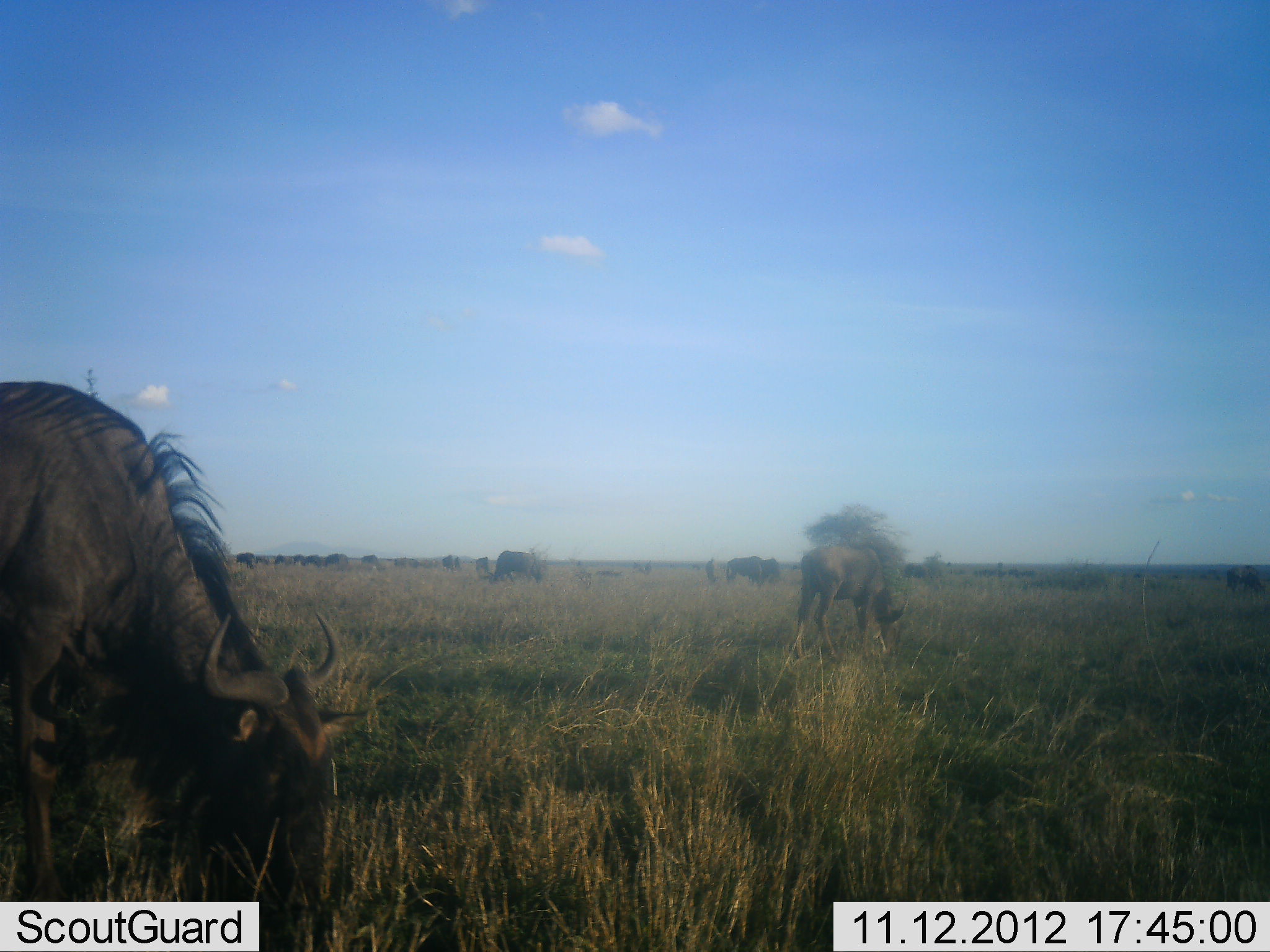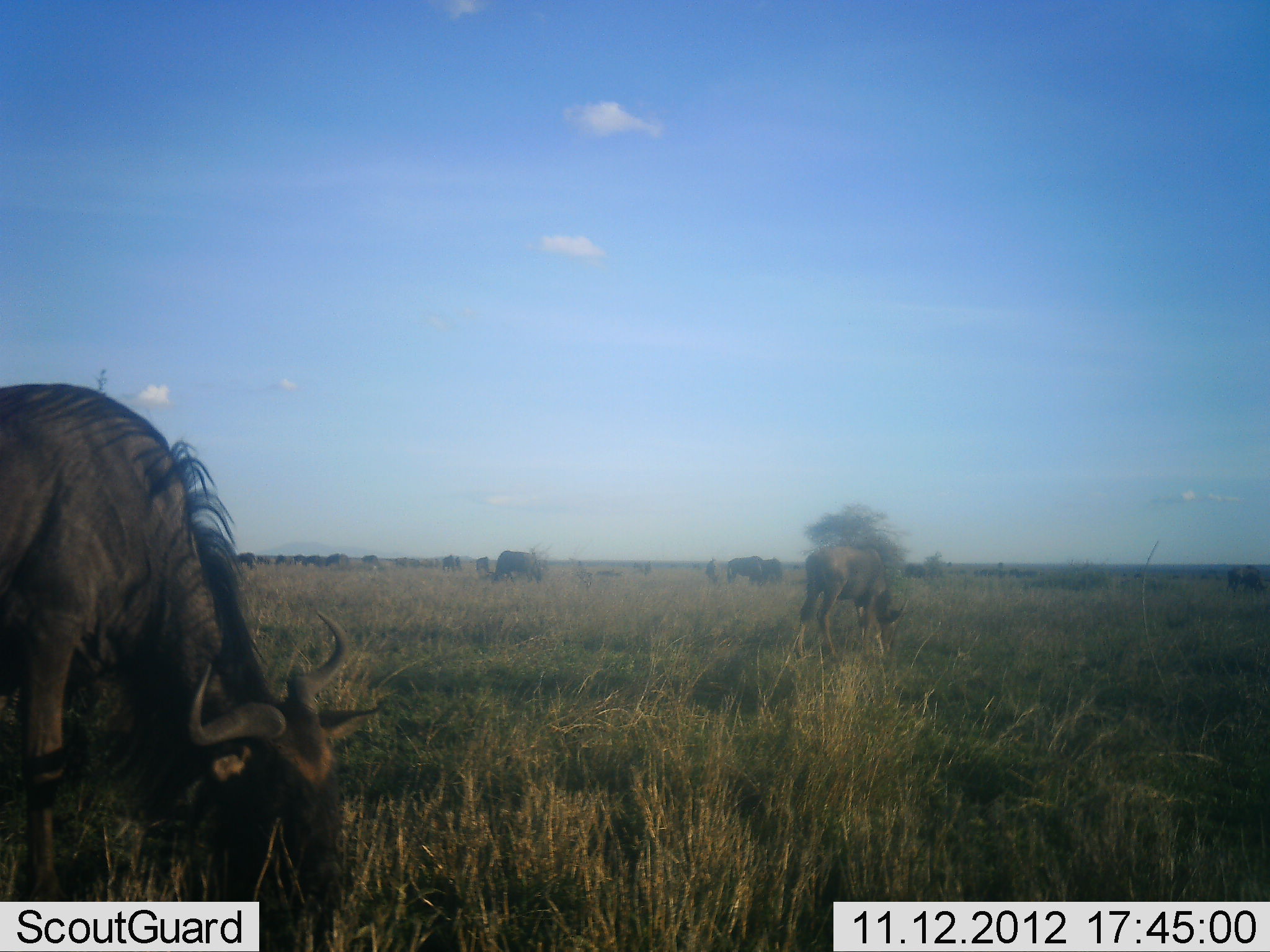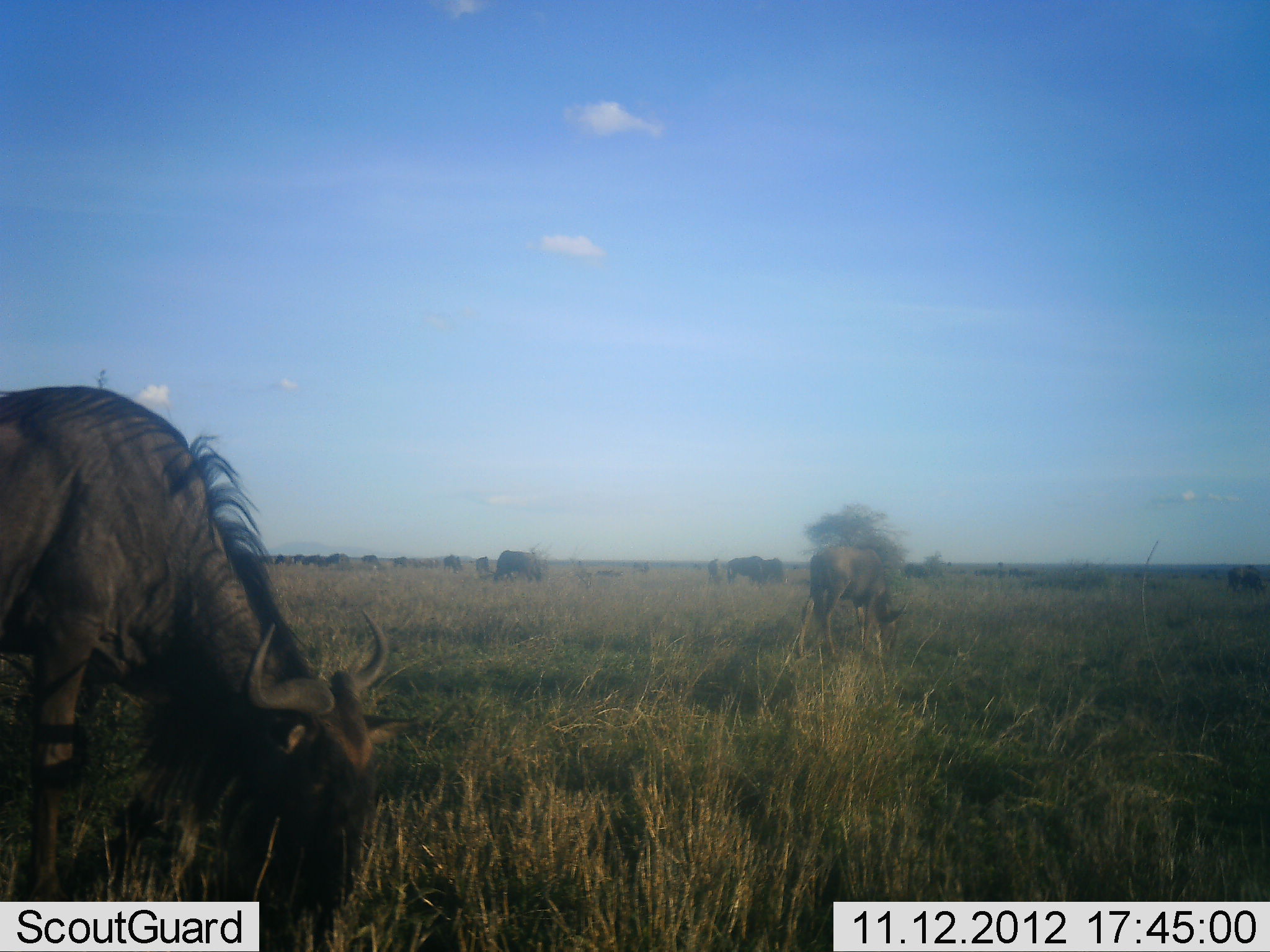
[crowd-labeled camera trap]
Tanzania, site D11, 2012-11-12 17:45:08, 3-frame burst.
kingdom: Animalia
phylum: Chordata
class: Mammalia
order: Artiodactyla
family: Bovidae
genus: Connochaetes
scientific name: Connochaetes taurinus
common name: blue wildebeest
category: wildebeest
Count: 11-50.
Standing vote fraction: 0%.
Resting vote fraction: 10%.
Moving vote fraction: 10%.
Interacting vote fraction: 0%.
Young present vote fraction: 0%.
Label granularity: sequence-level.